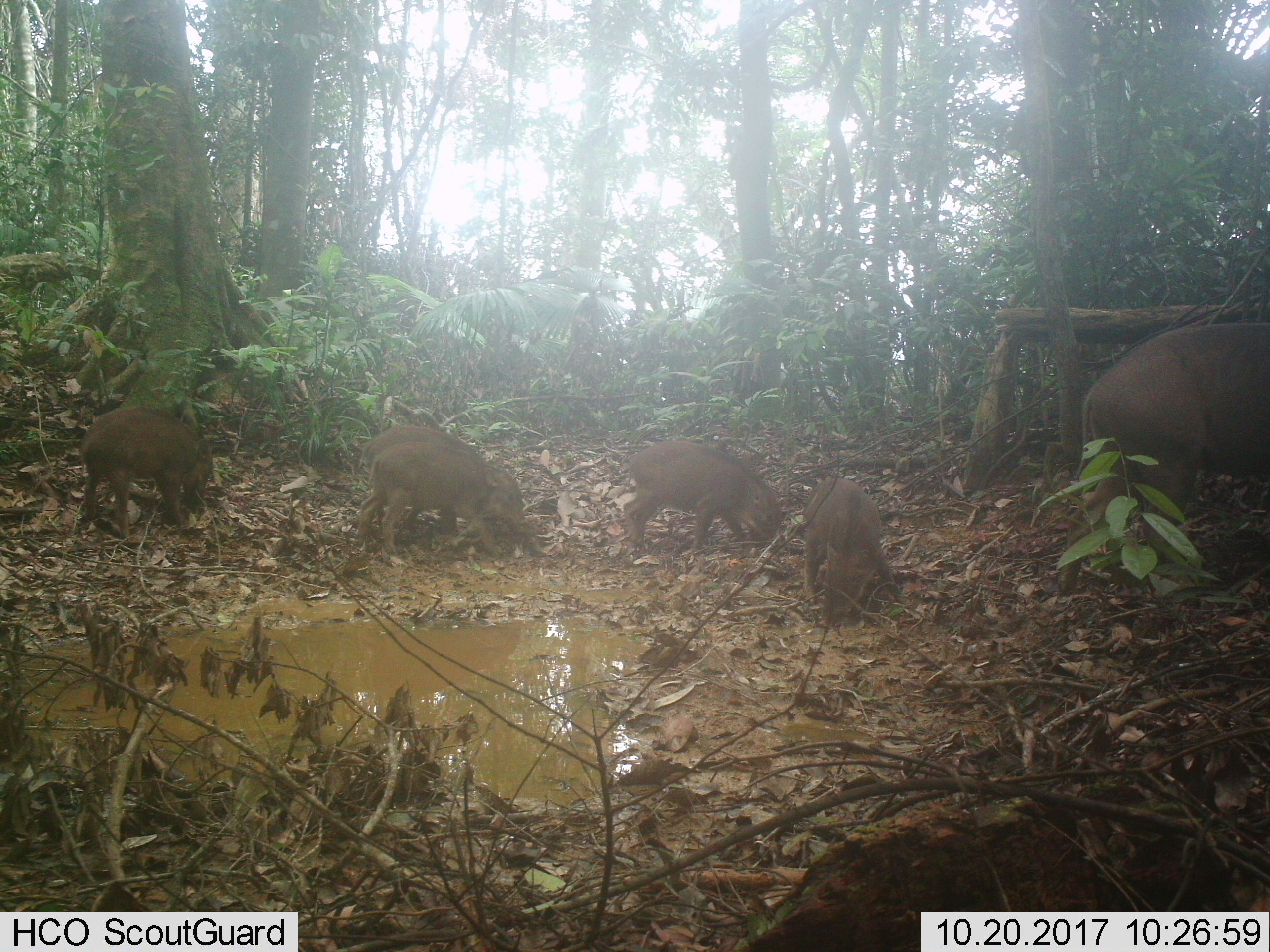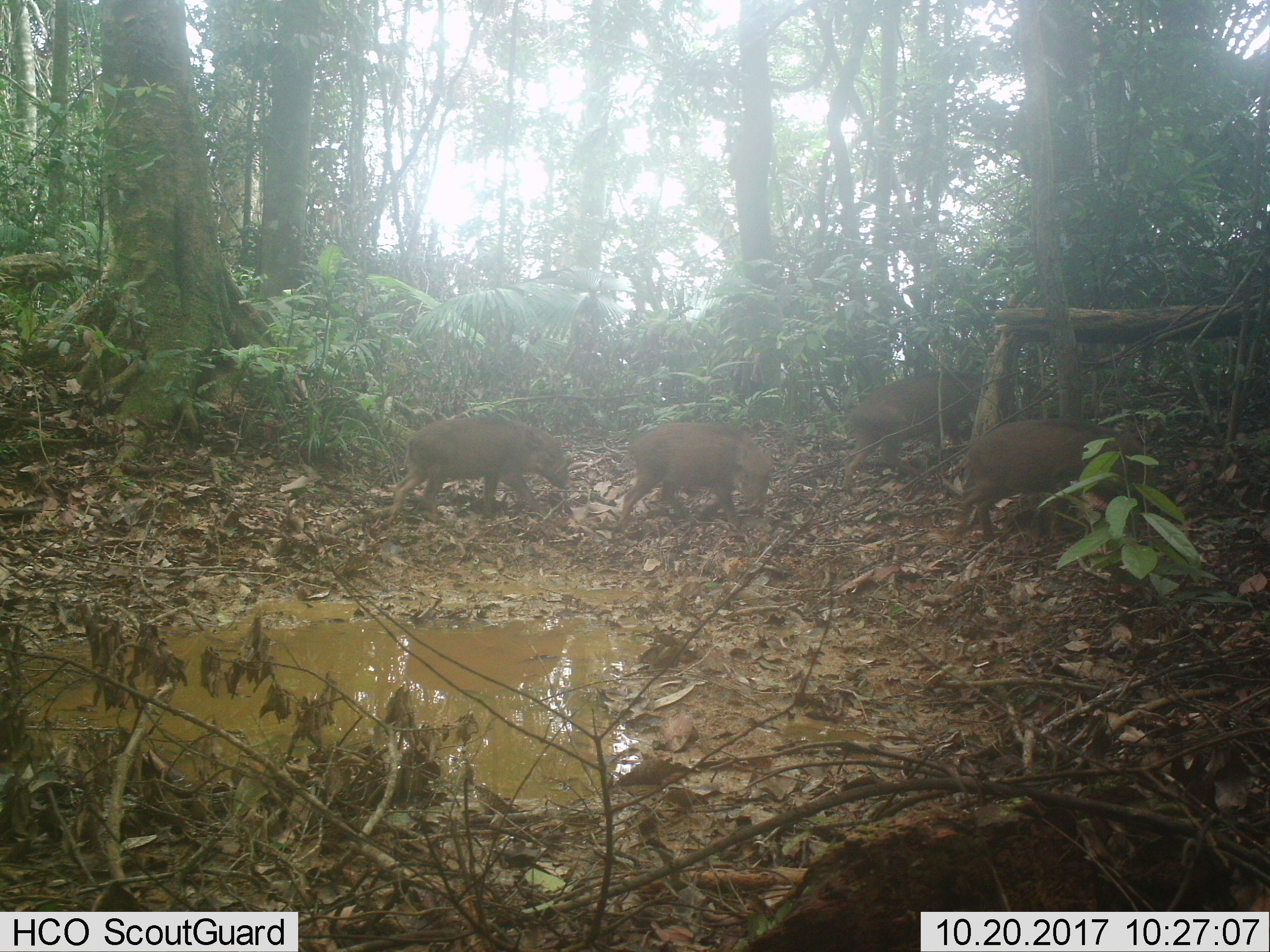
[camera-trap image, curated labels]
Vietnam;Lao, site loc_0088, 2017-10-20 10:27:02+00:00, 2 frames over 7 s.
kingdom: Animalia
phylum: Chordata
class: Mammalia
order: Artiodactyla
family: Suidae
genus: Sus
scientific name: Sus scrofa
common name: eurasian wild pig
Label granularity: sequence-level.